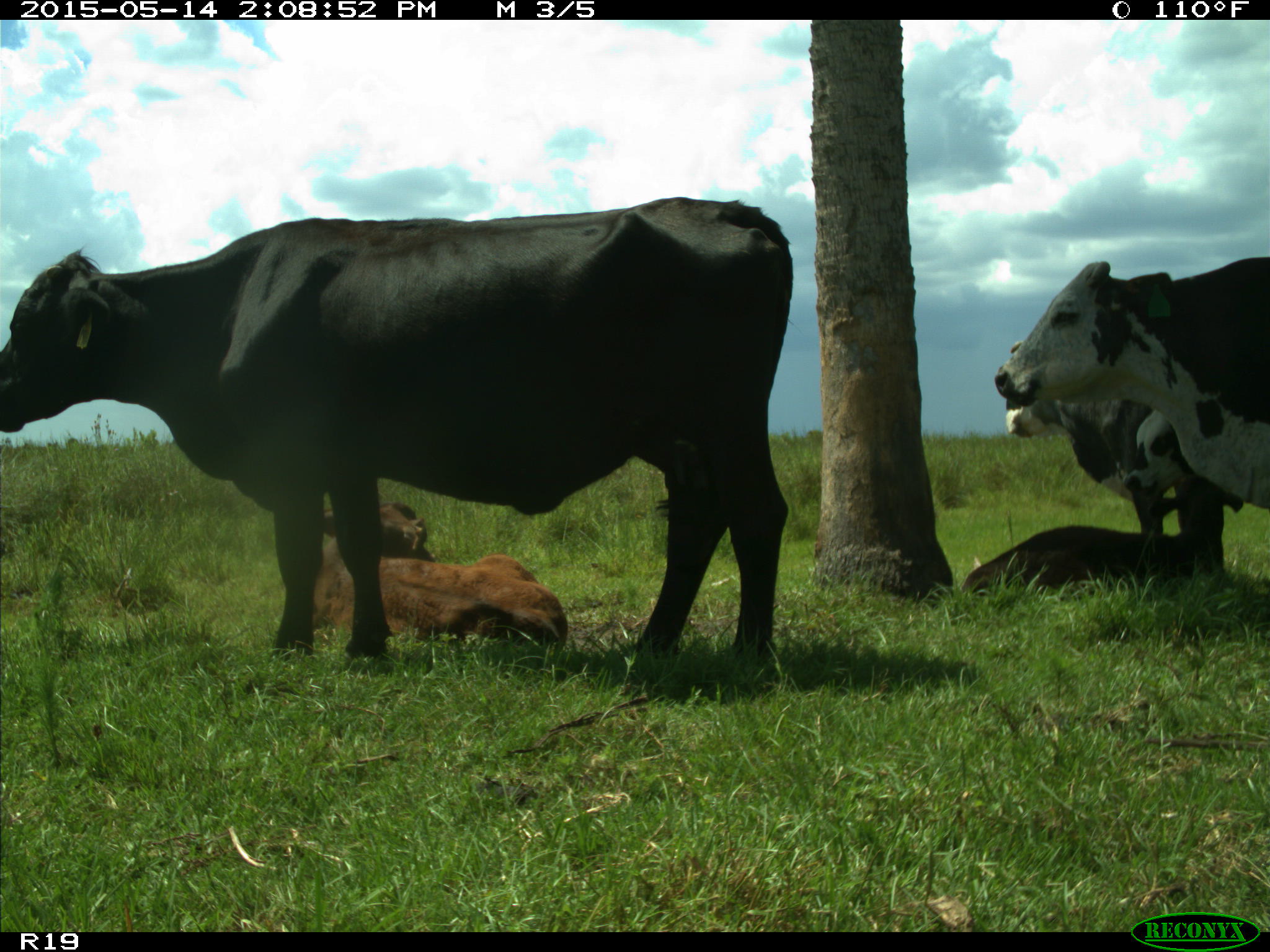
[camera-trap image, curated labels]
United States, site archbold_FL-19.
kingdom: Animalia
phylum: Chordata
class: Mammalia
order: Artiodactyla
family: Bovidae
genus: Bos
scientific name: Bos taurus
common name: domestic cow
Bos taurus (domestic cow).